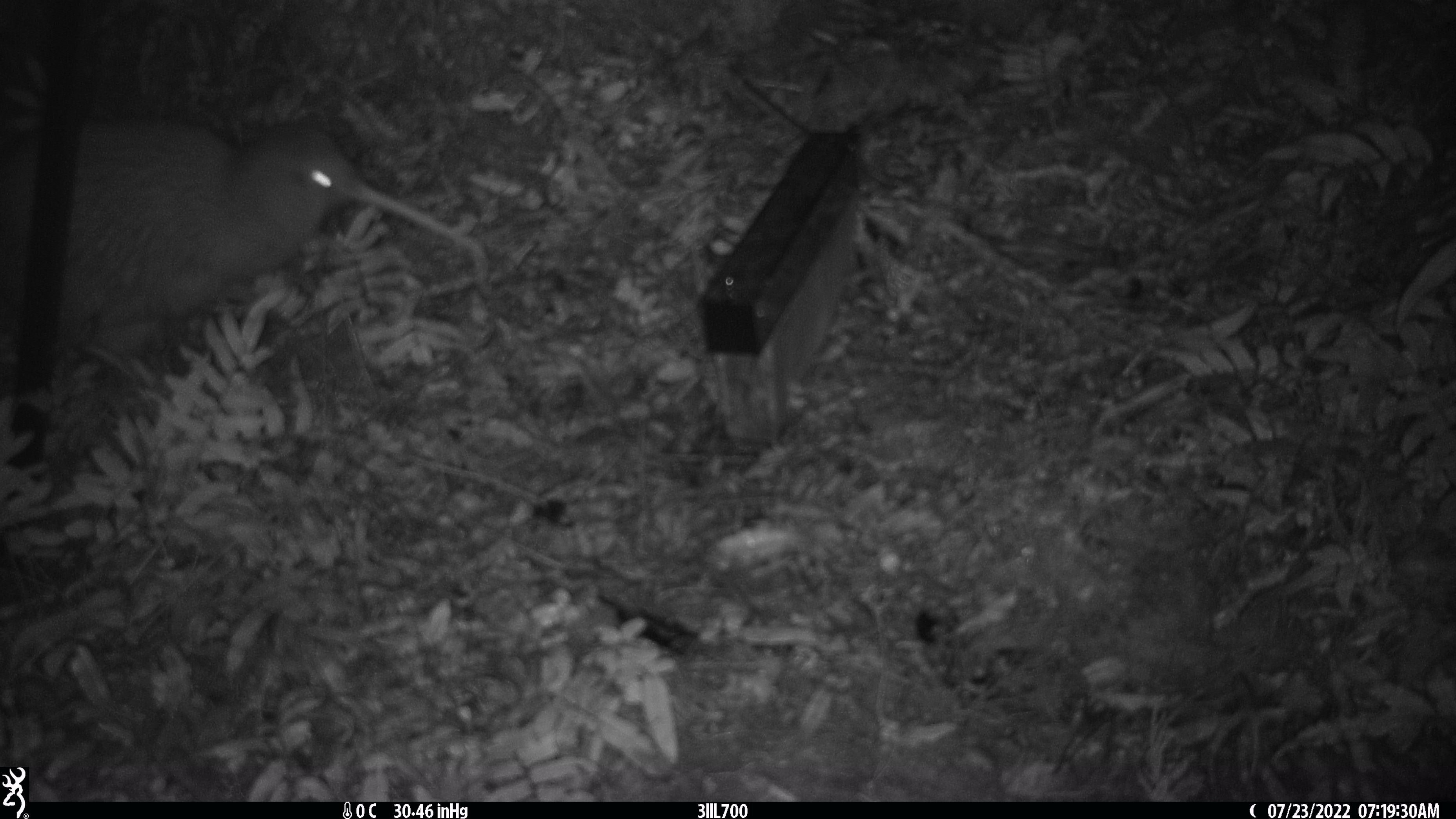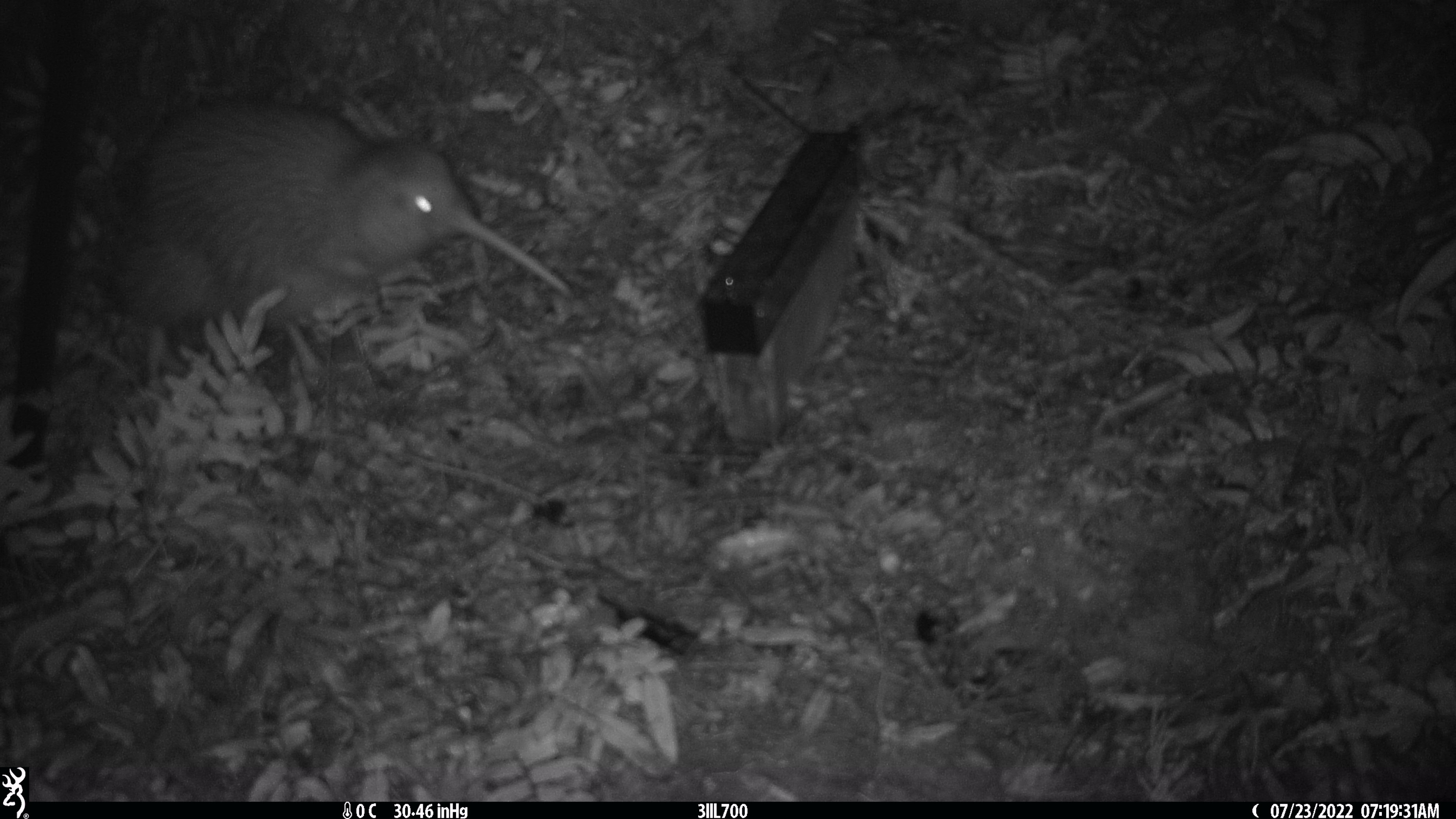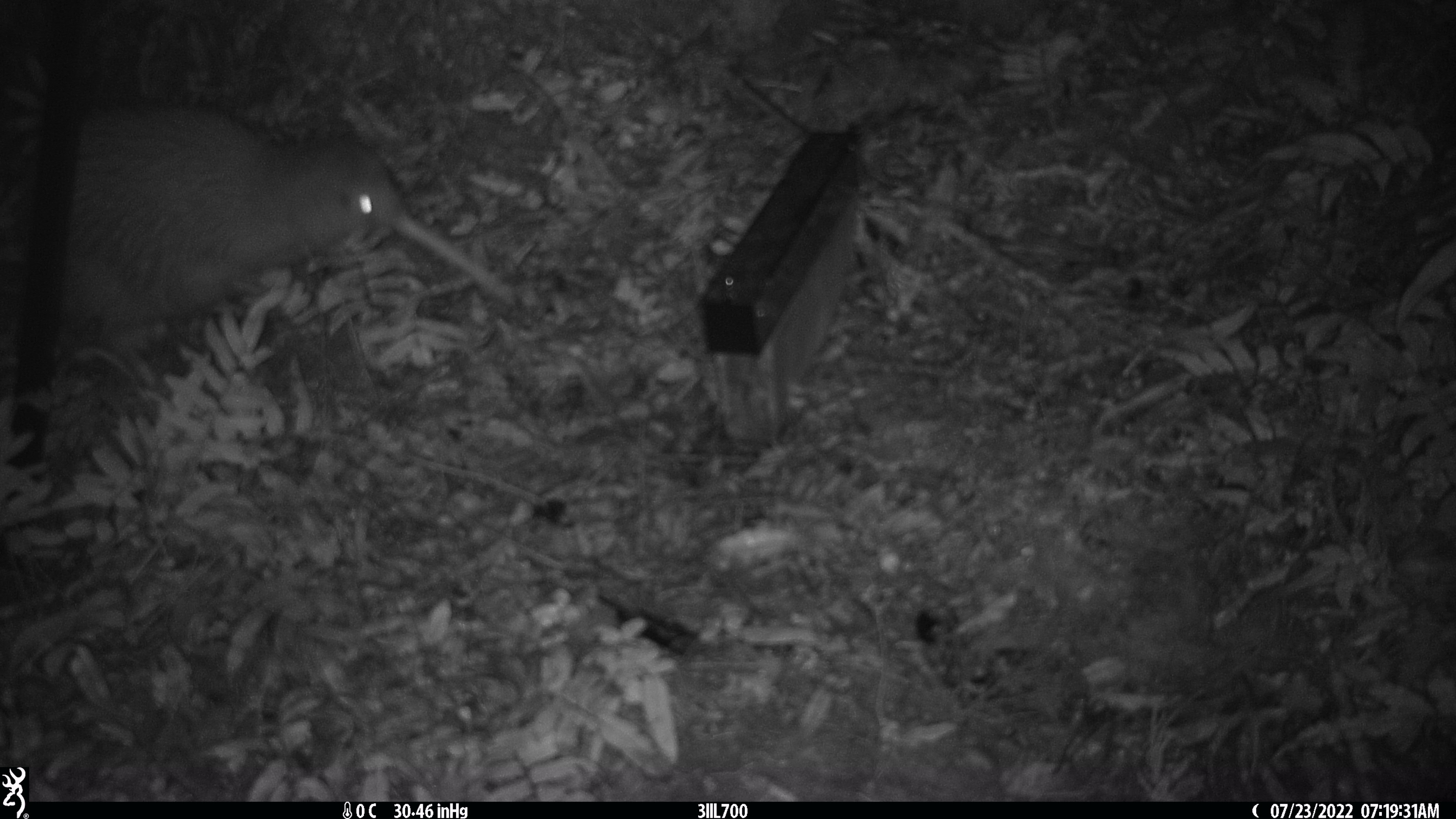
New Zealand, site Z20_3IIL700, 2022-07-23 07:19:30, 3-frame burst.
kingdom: Animalia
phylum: Chordata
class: Aves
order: Apterygiformes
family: Apterygidae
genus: Apteryx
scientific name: Apteryx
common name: kiwi